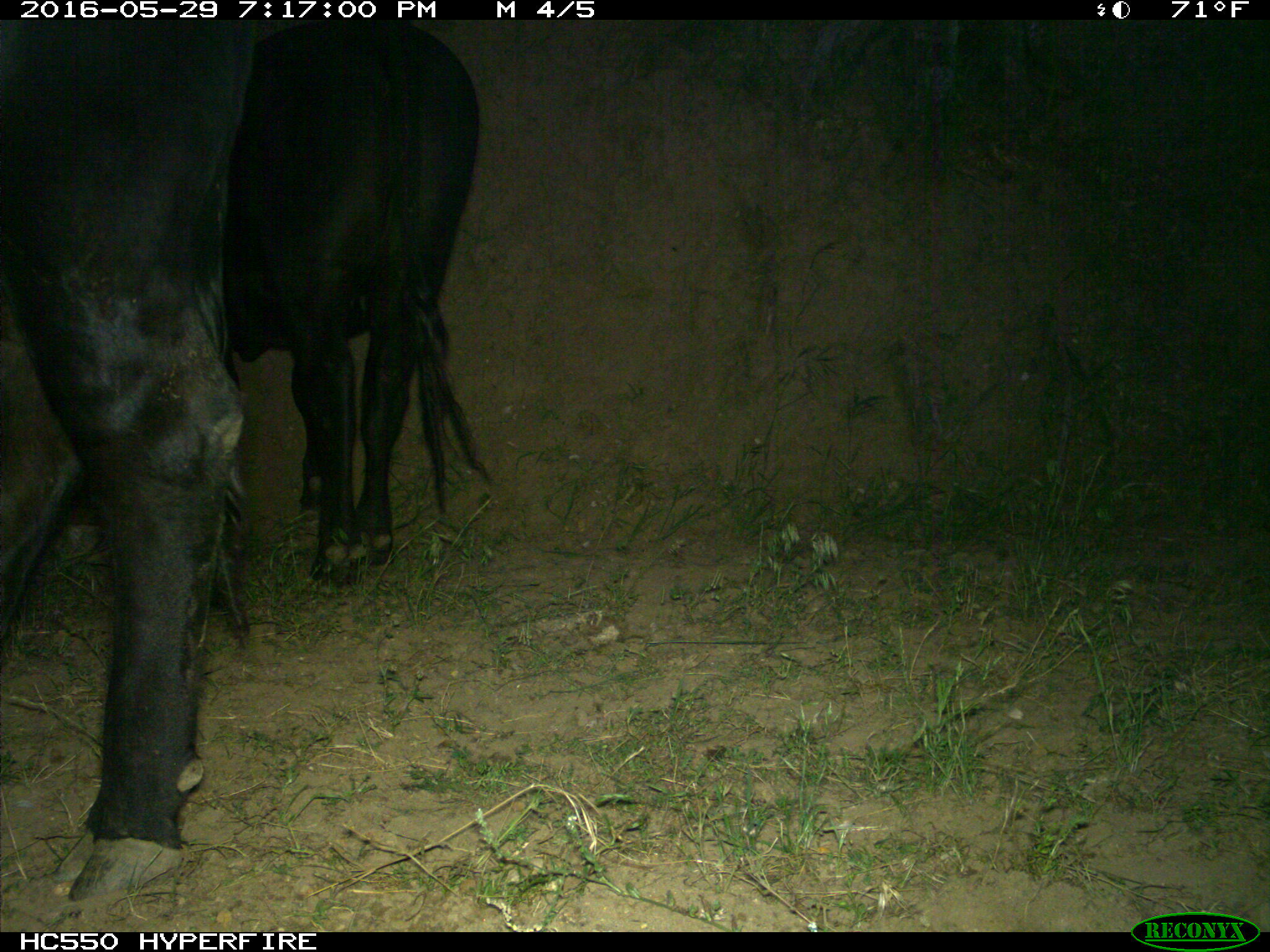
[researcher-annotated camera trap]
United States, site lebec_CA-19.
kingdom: Animalia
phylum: Chordata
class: Mammalia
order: Artiodactyla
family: Bovidae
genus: Bos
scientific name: Bos taurus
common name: domestic cow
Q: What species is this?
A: Bos taurus (domestic cow).